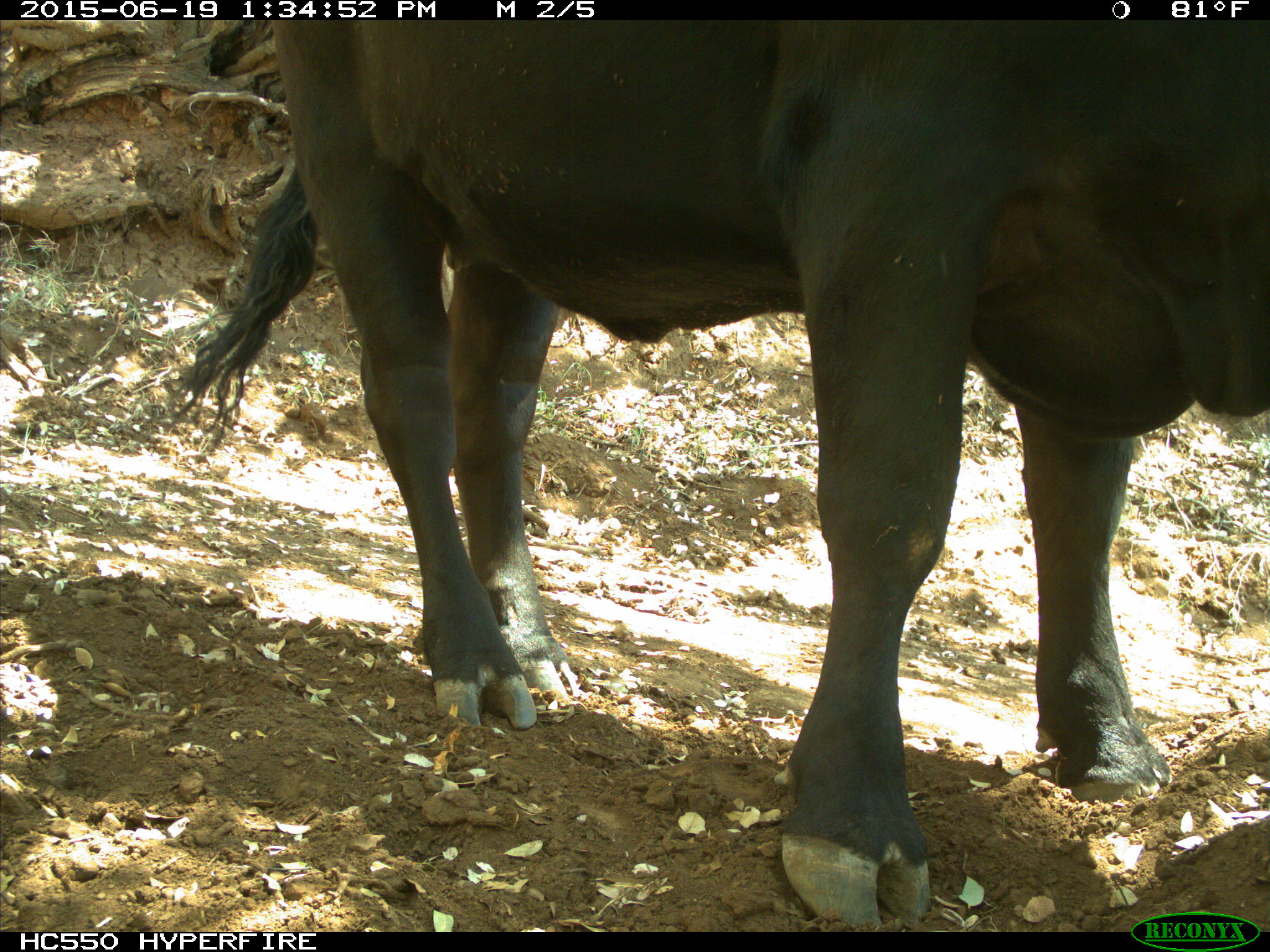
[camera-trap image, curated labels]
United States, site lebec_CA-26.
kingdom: Animalia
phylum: Chordata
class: Mammalia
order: Artiodactyla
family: Bovidae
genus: Bos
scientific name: Bos taurus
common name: domestic cow